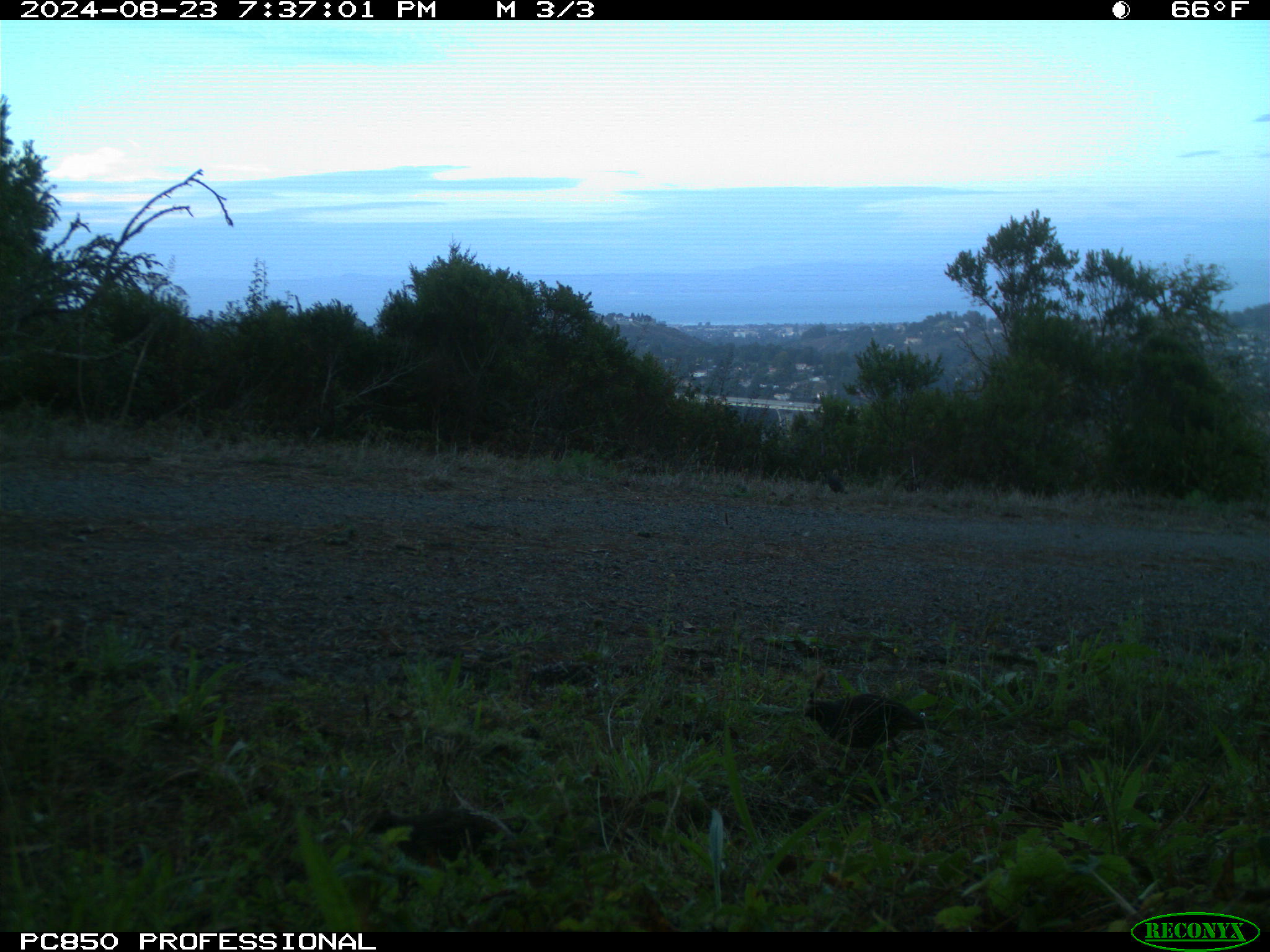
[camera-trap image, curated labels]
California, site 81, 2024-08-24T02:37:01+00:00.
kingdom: Animalia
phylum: Chordata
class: Aves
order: Galliformes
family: Odontophoridae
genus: Callipepla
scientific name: Callipepla californica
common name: california quail